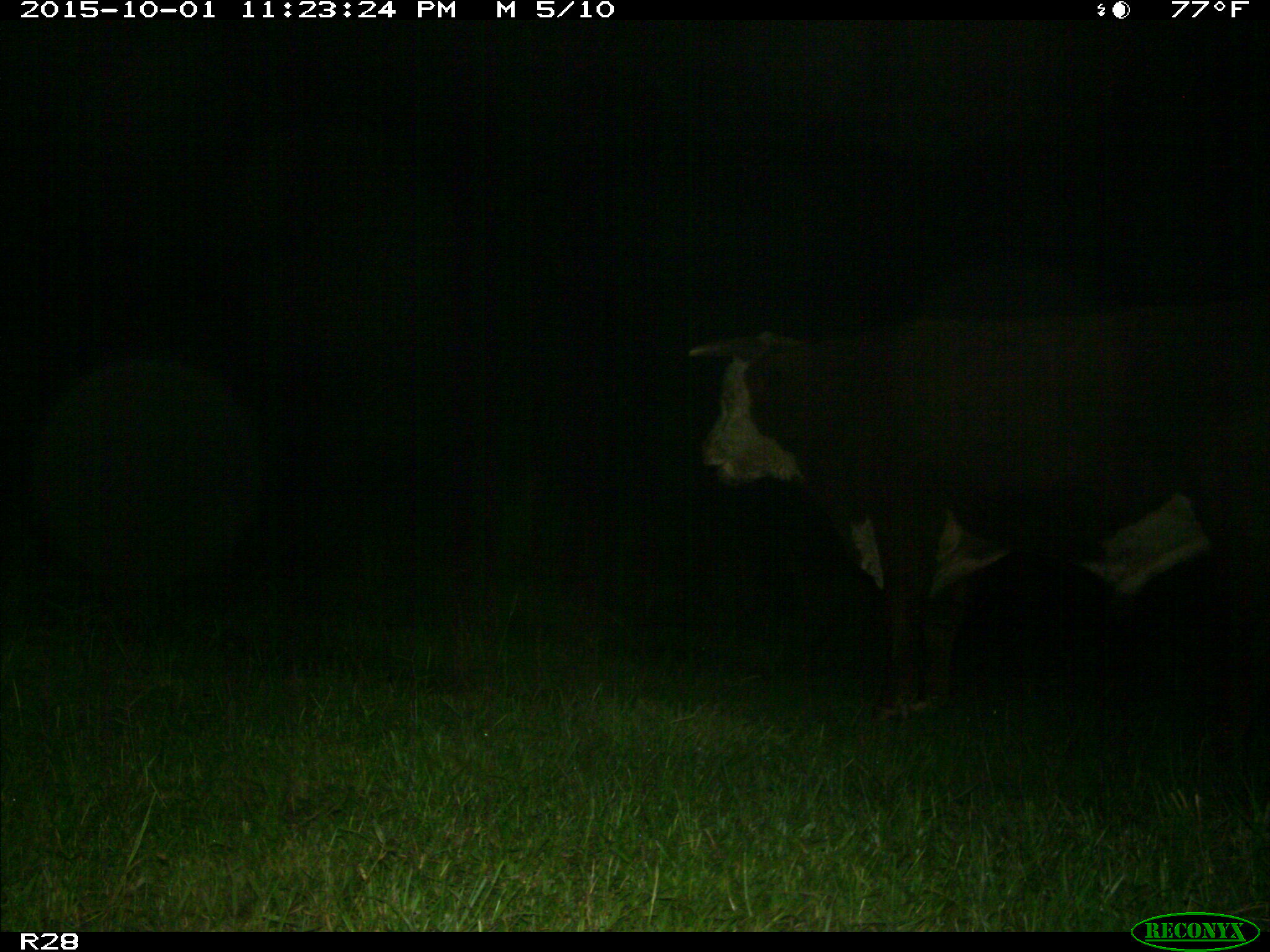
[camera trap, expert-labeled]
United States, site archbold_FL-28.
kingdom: Animalia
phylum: Chordata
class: Mammalia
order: Artiodactyla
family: Bovidae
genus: Bos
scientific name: Bos taurus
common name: domestic cow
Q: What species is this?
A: Bos taurus (domestic cow).